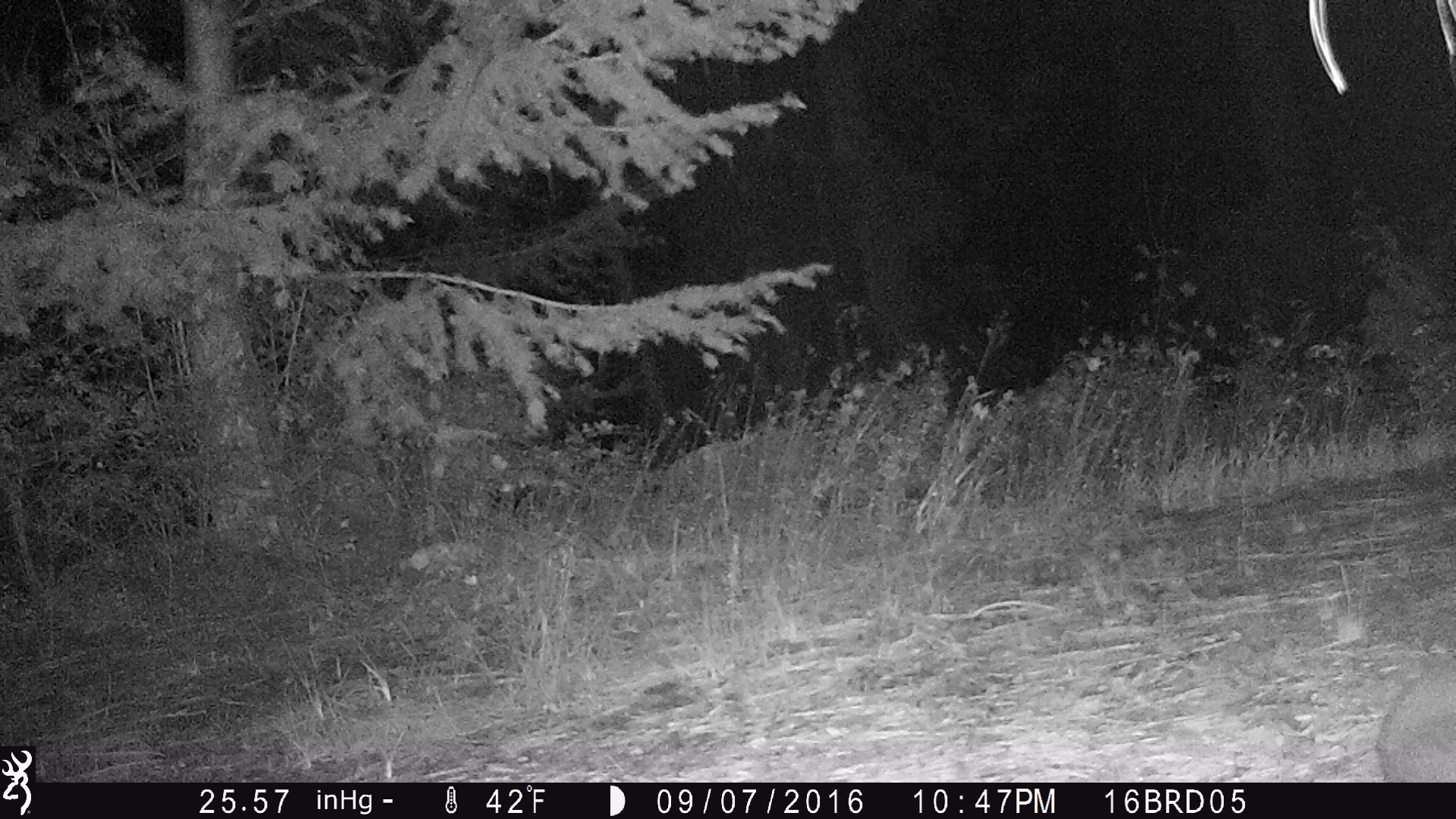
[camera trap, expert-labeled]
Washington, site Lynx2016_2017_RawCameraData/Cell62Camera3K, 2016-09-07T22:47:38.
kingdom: Animalia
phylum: Chordata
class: Mammalia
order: Lagomorpha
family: Leporidae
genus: Lepus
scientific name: Lepus americanus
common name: snowshoe hare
Lepus americanus (snowshoe hare). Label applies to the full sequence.